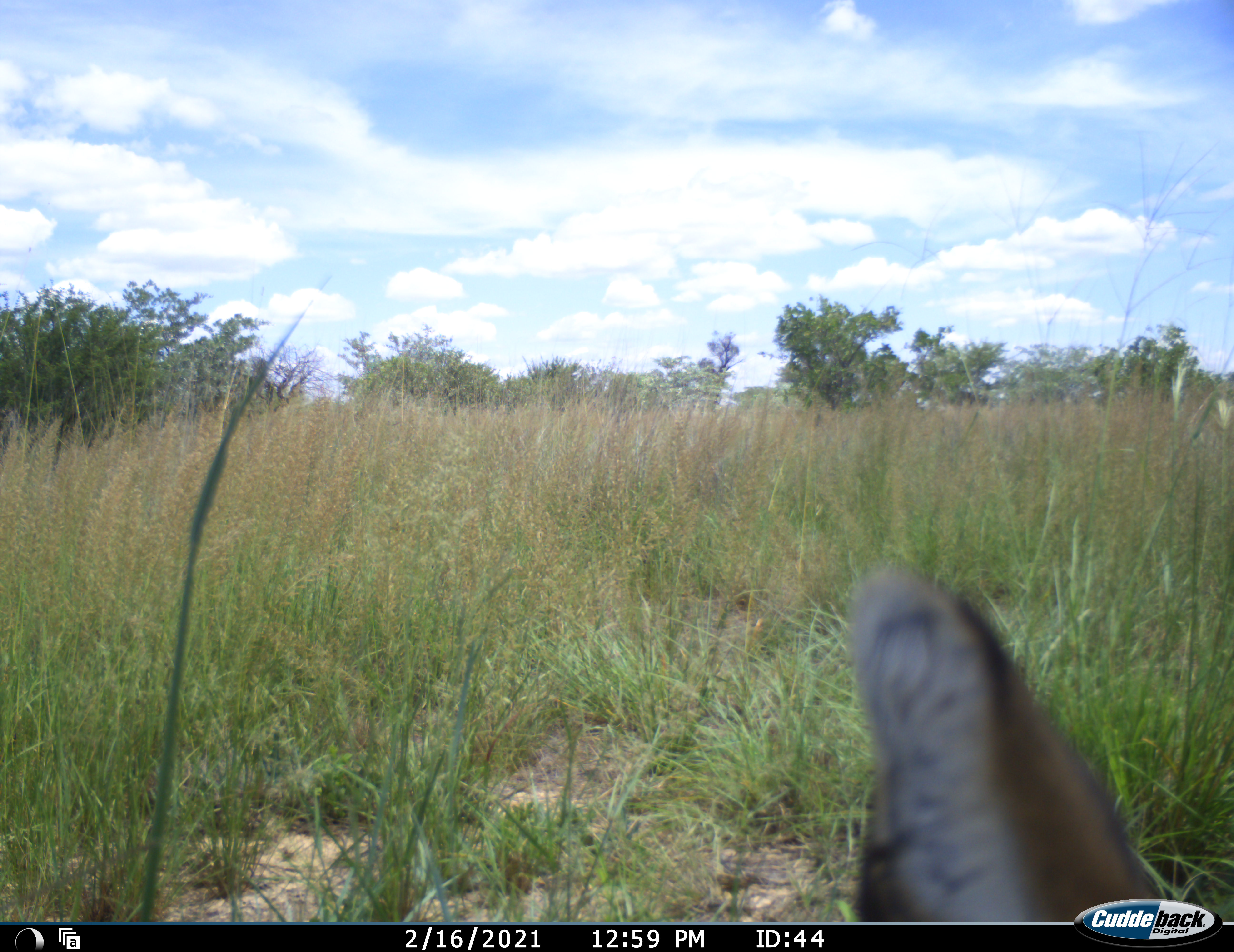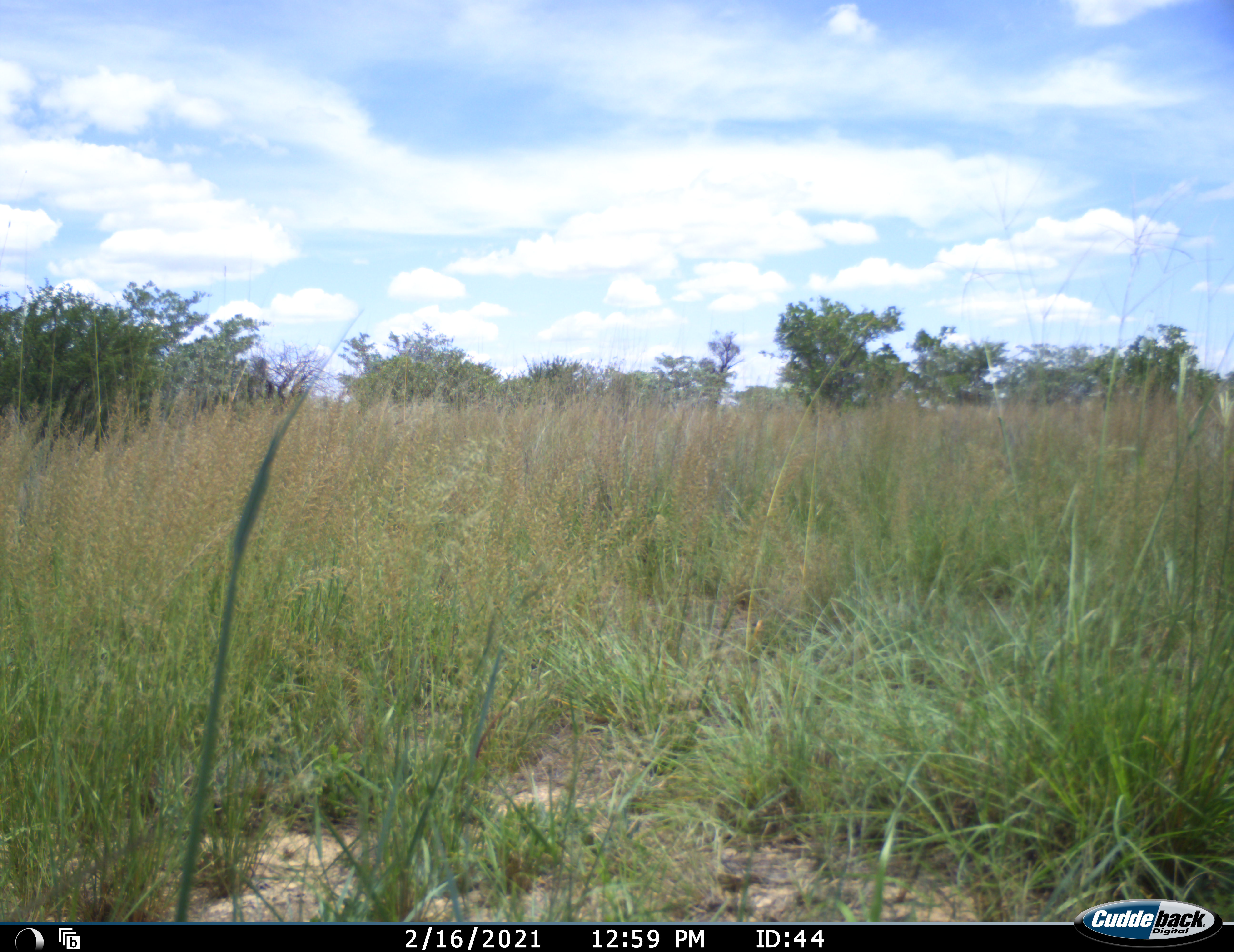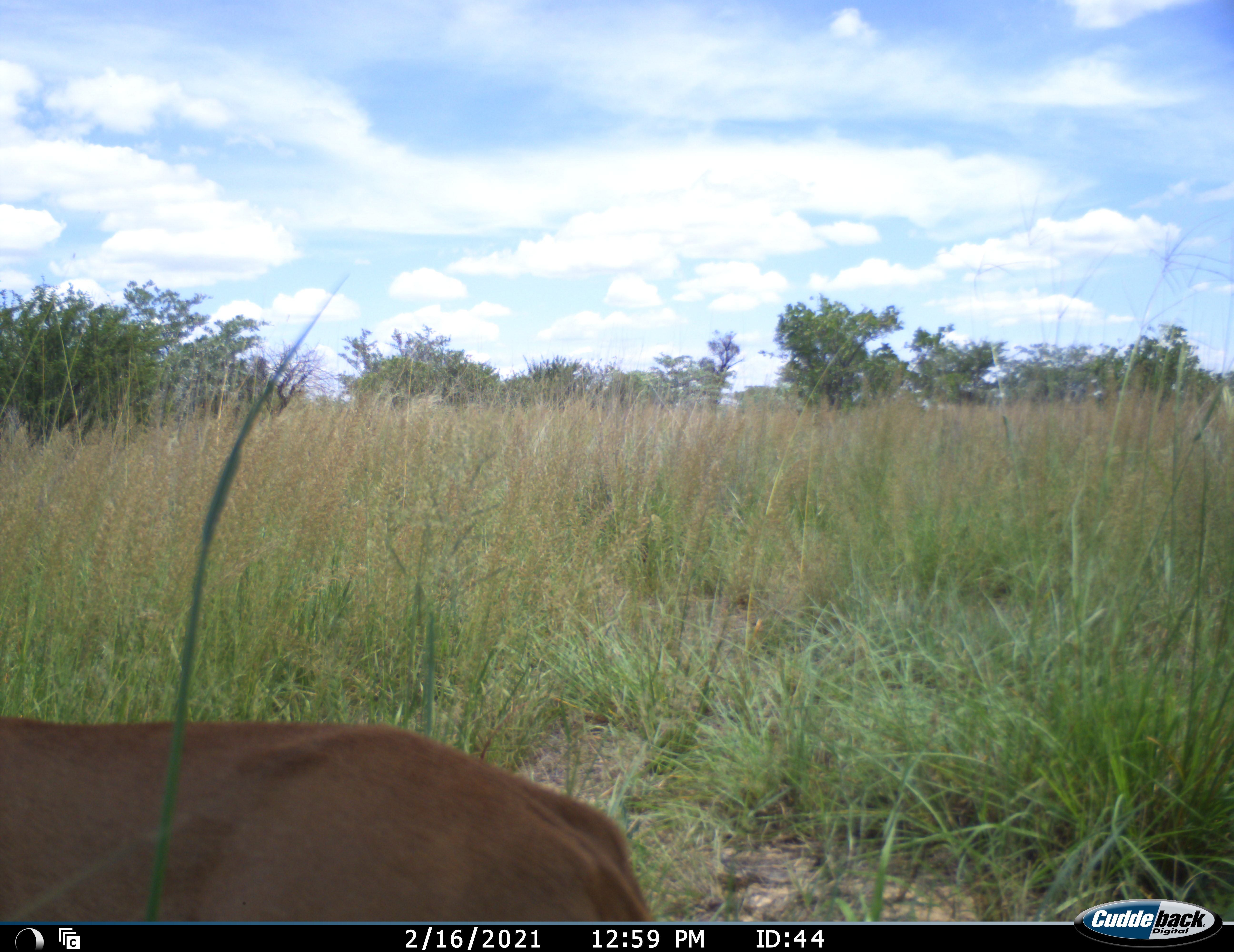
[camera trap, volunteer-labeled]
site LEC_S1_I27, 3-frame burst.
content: unidentified animal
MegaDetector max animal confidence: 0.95